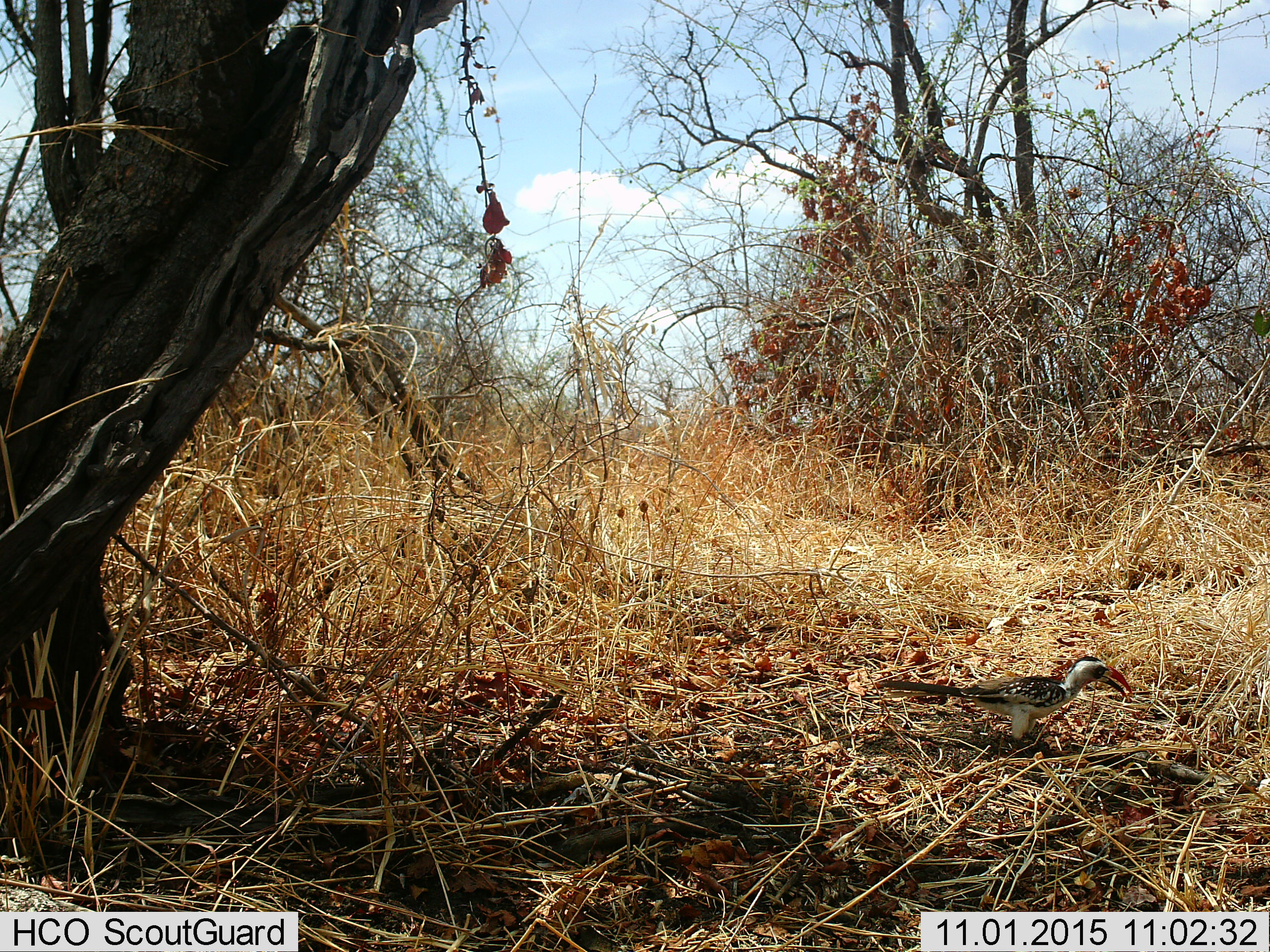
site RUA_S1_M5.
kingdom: Animalia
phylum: Chordata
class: Aves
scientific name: Aves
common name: bird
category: birdother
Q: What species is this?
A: Birdother (bird) (Aves).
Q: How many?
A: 1.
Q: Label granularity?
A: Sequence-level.